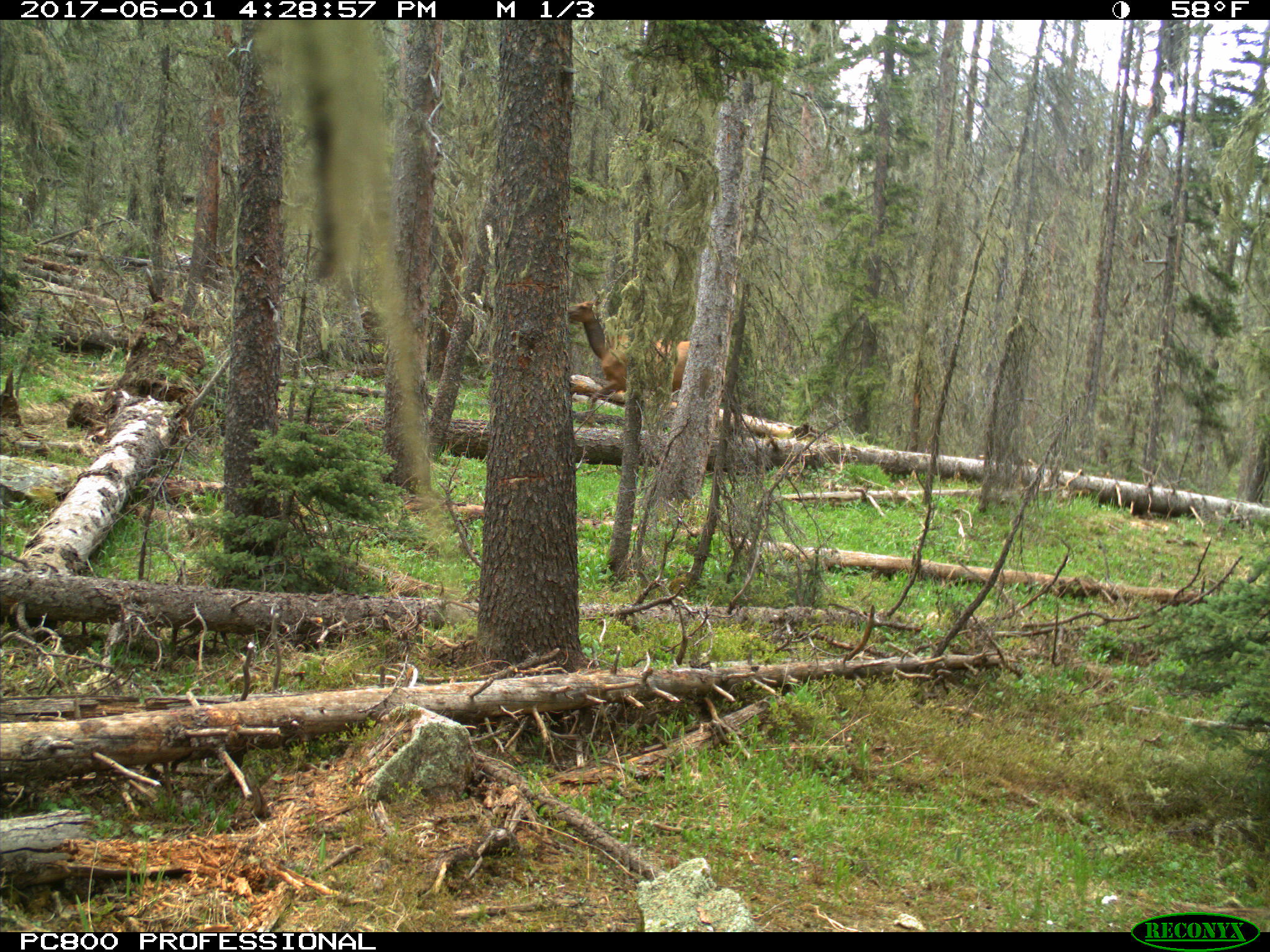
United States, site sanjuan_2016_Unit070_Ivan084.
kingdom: Animalia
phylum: Chordata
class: Mammalia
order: Artiodactyla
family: Cervidae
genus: Cervus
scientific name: Cervus elaphus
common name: red deer